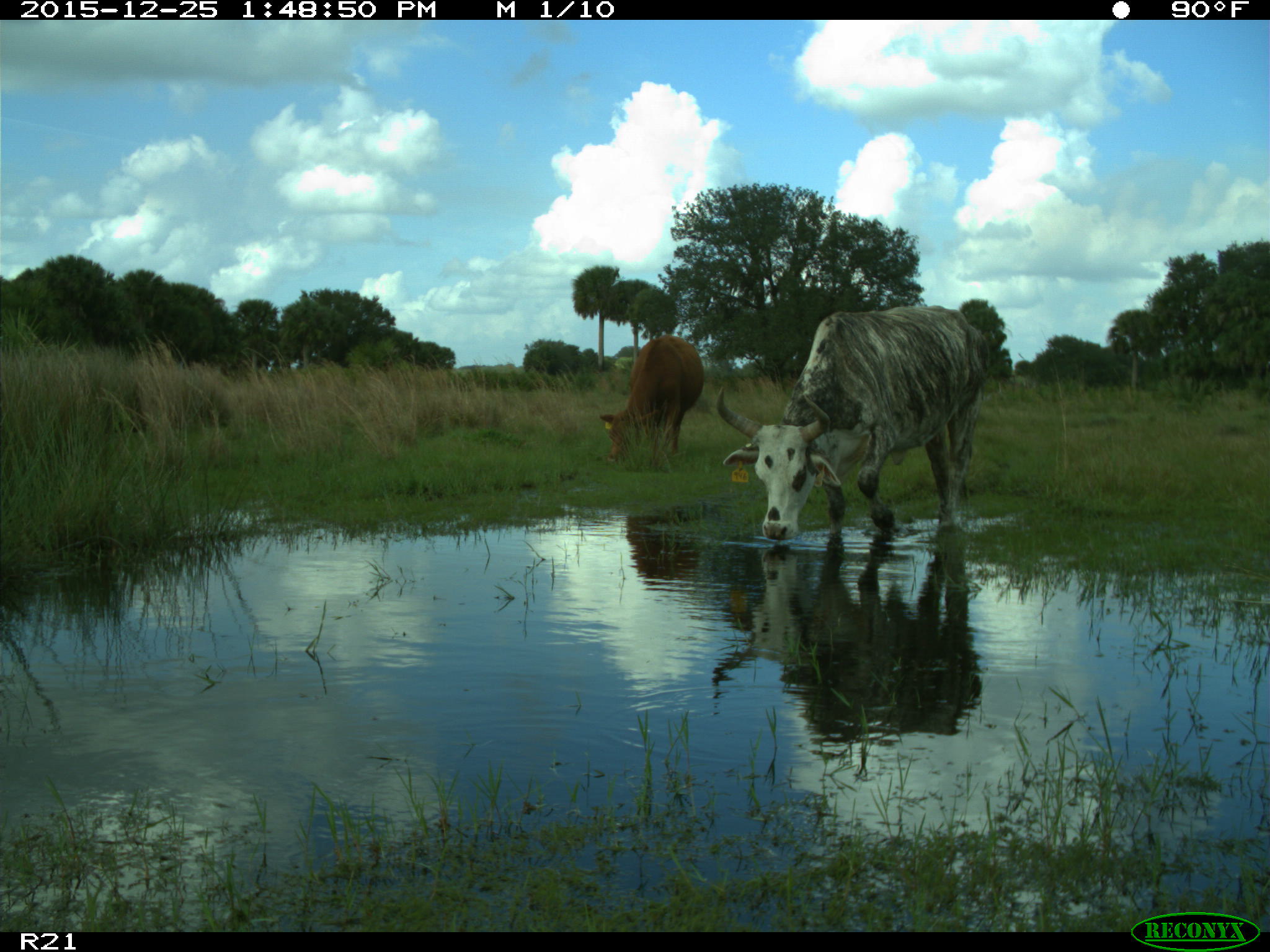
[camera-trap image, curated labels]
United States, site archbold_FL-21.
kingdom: Animalia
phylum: Chordata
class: Mammalia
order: Artiodactyla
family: Bovidae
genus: Bos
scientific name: Bos taurus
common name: domestic cow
Bos taurus (domestic cow).